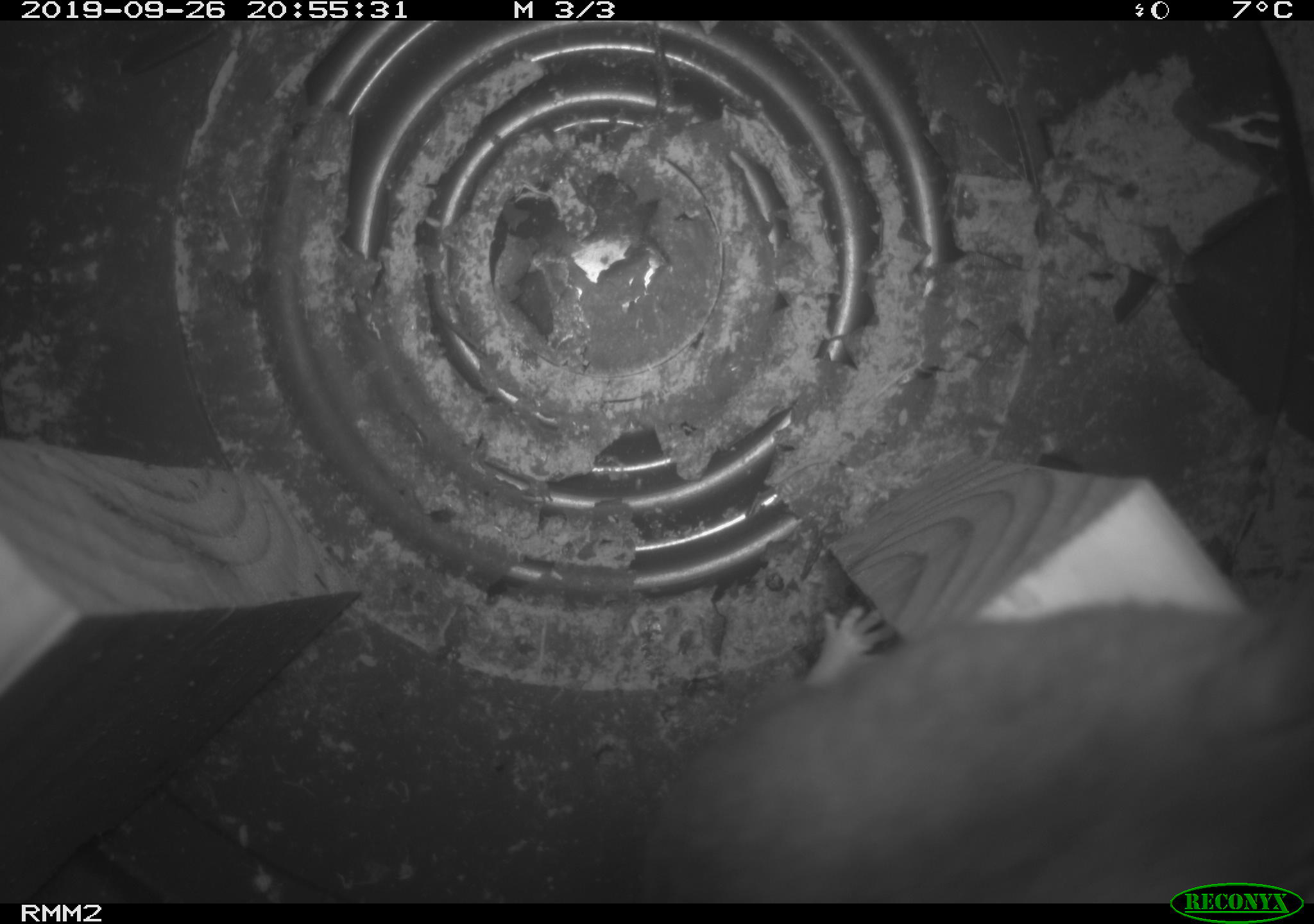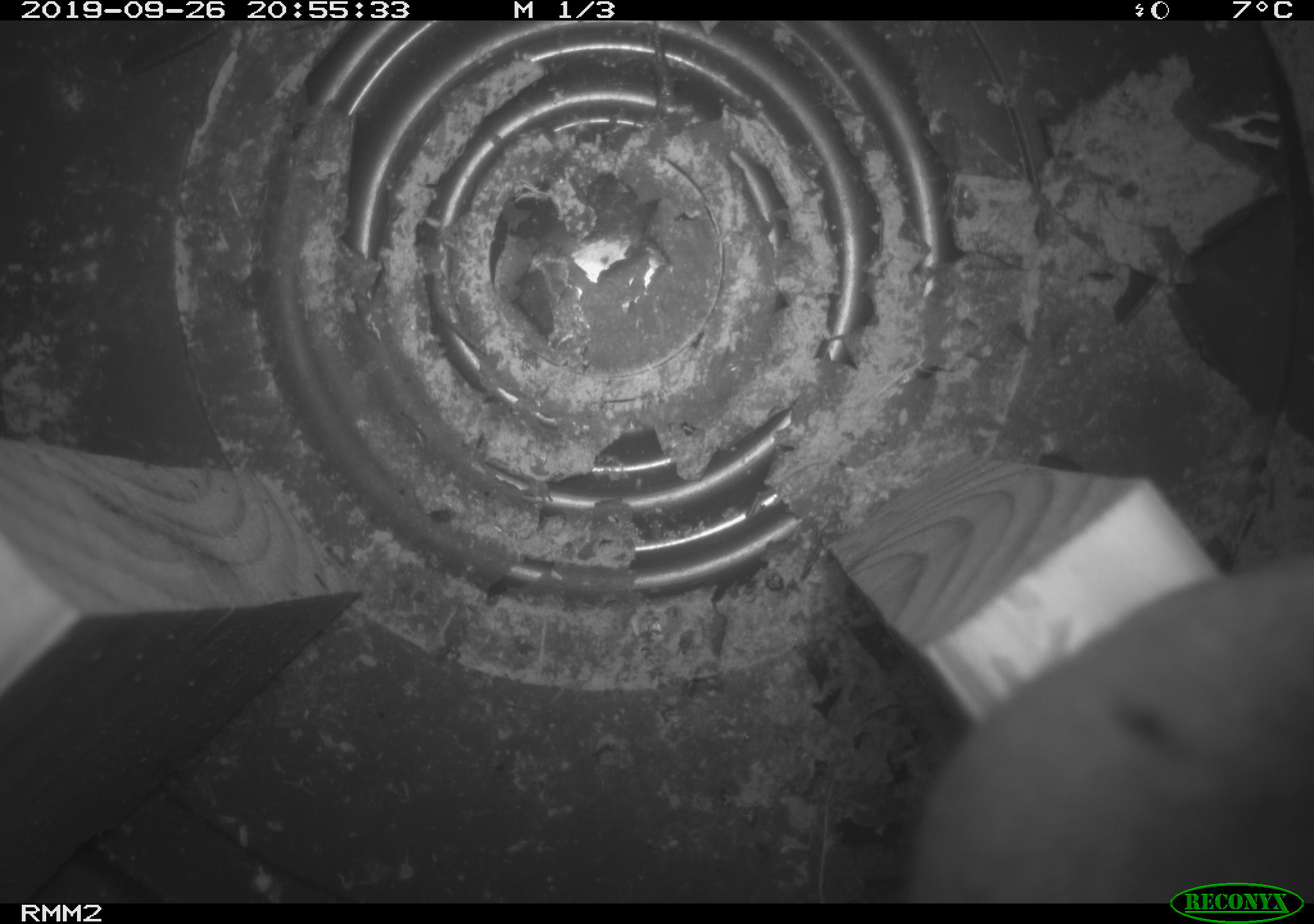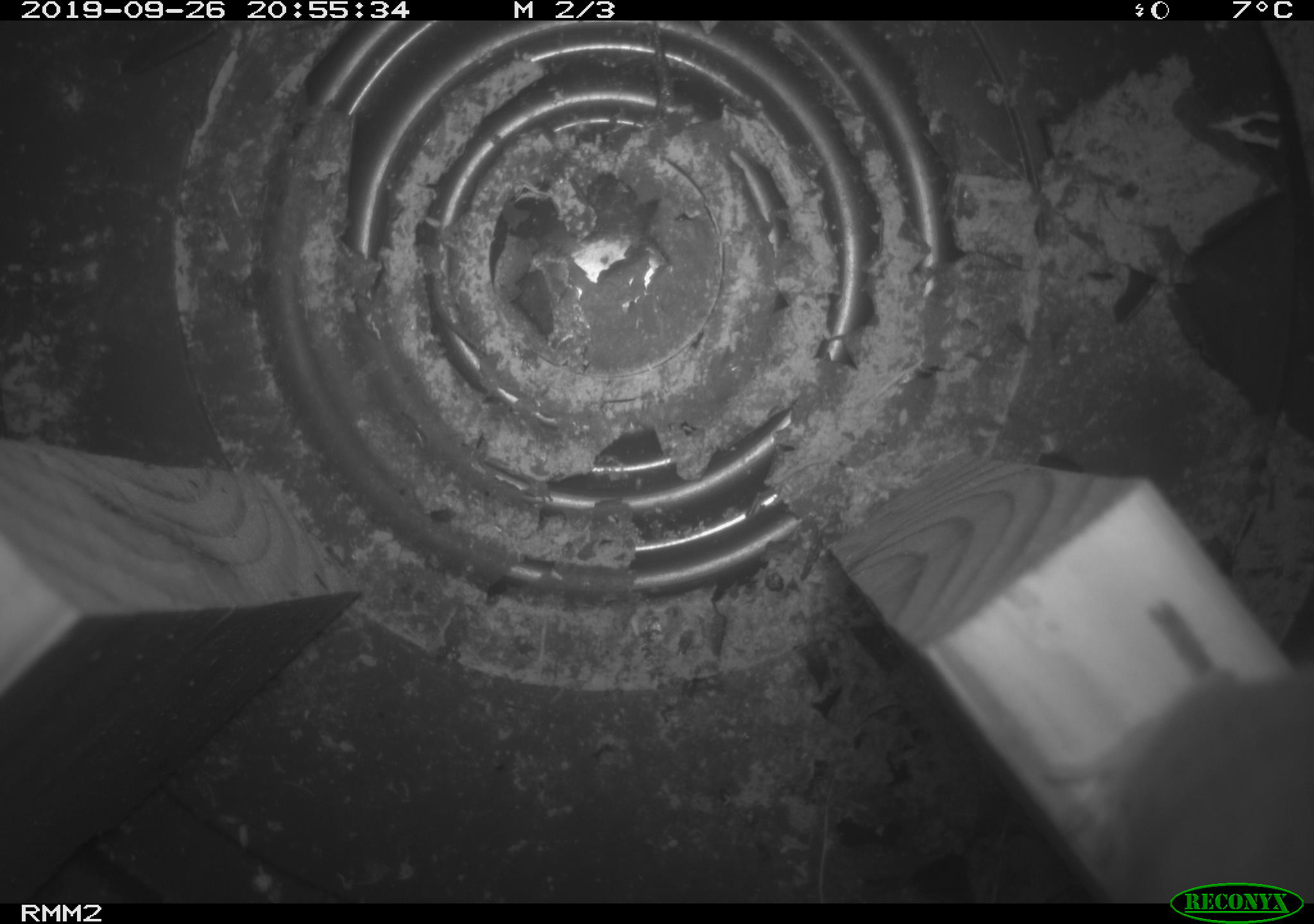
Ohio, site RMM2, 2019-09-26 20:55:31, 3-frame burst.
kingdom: Animalia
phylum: Chordata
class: Mammalia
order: Rodentia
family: Cricetidae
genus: Peromyscus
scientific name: Peromyscus leucopus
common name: white-footed mouse